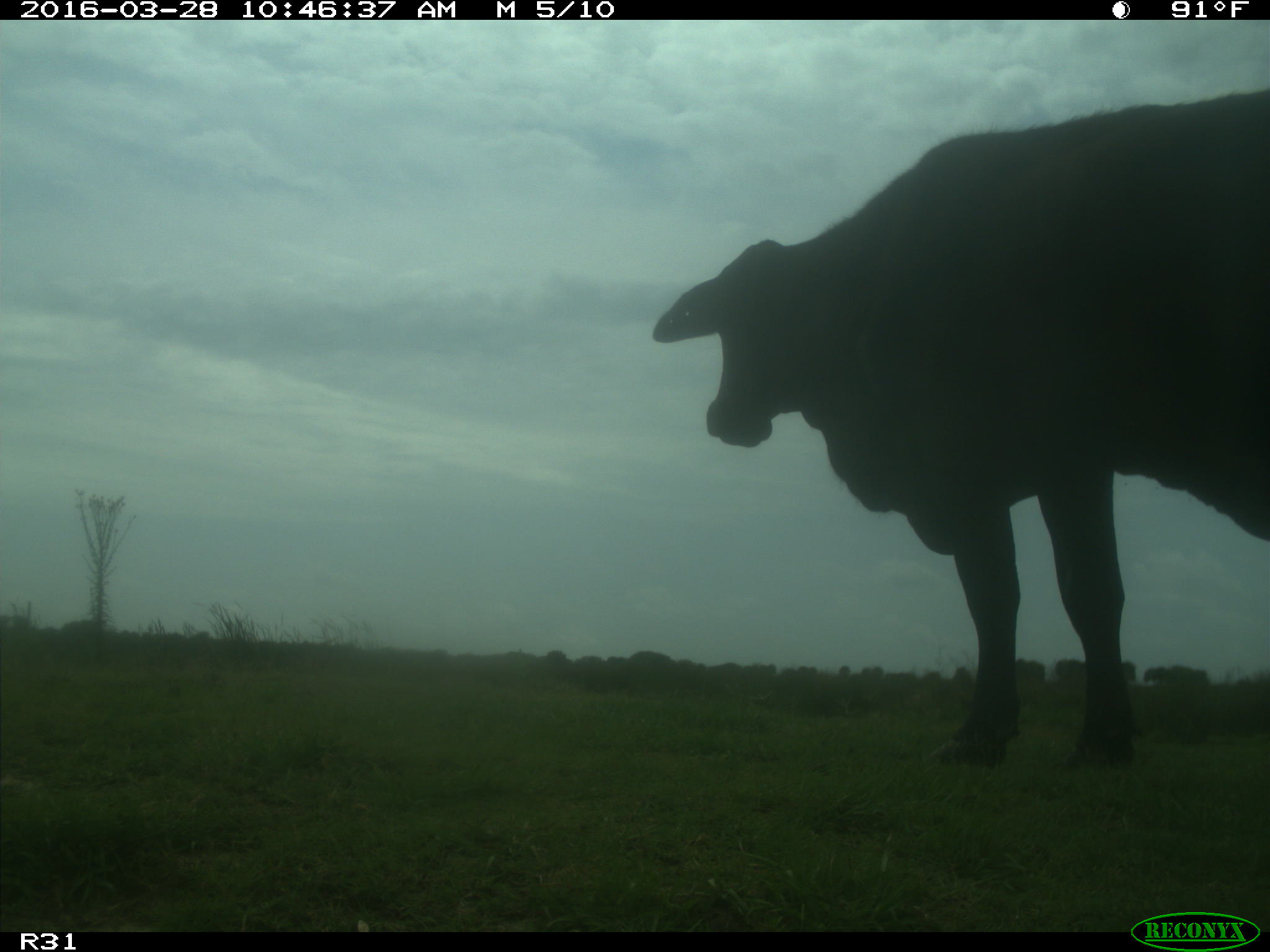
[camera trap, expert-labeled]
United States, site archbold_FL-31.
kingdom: Animalia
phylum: Chordata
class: Mammalia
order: Artiodactyla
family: Bovidae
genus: Bos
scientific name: Bos taurus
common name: domestic cow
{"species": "Bos taurus (domestic cow)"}